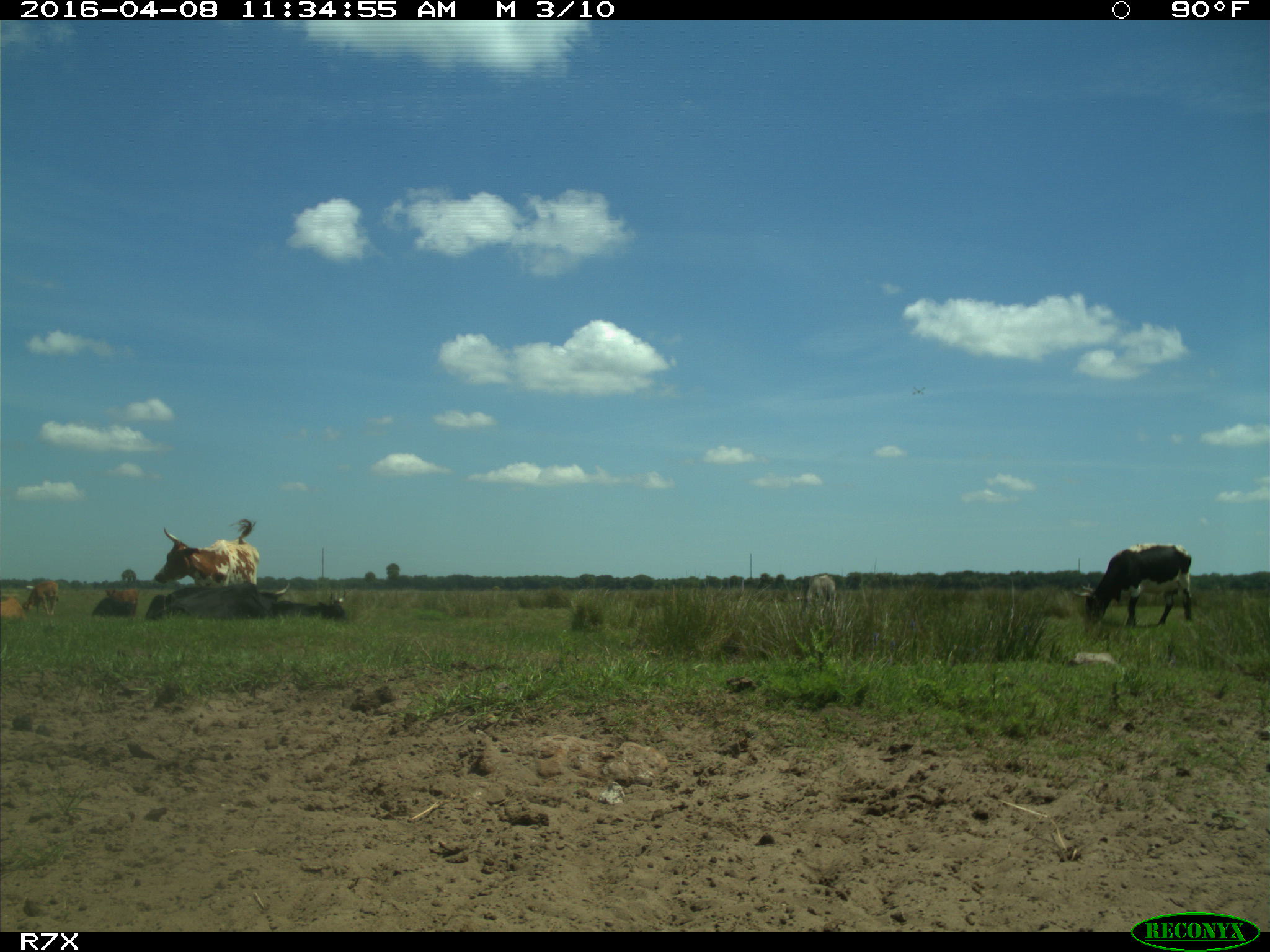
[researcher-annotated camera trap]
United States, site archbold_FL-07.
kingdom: Animalia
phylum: Chordata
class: Mammalia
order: Artiodactyla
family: Bovidae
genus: Bos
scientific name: Bos taurus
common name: domestic cow